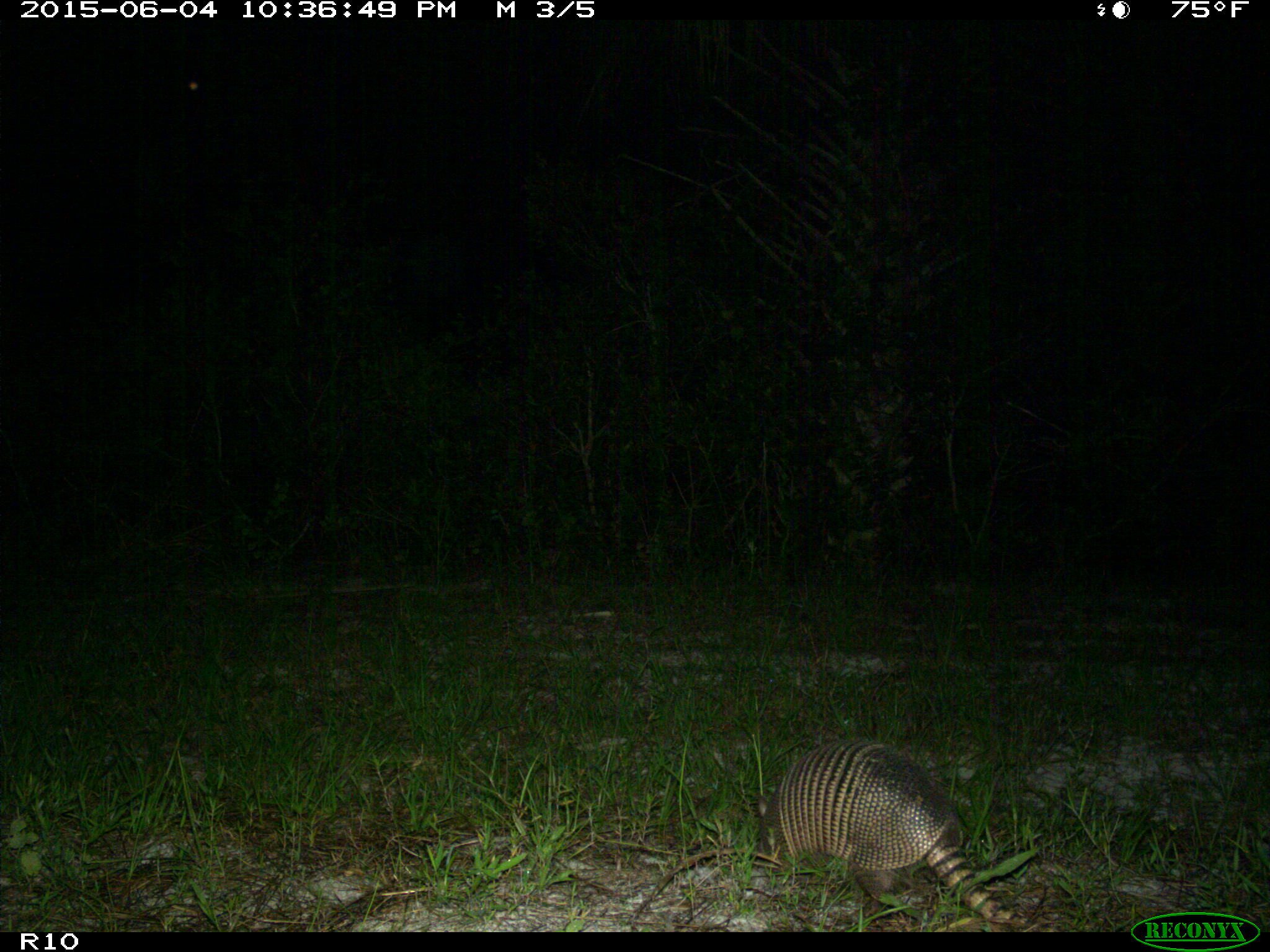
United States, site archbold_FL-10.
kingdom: Animalia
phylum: Chordata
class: Mammalia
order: Cingulata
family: Dasypodidae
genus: Dasypus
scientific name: Dasypus novemcinctus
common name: nine-banded armadillo